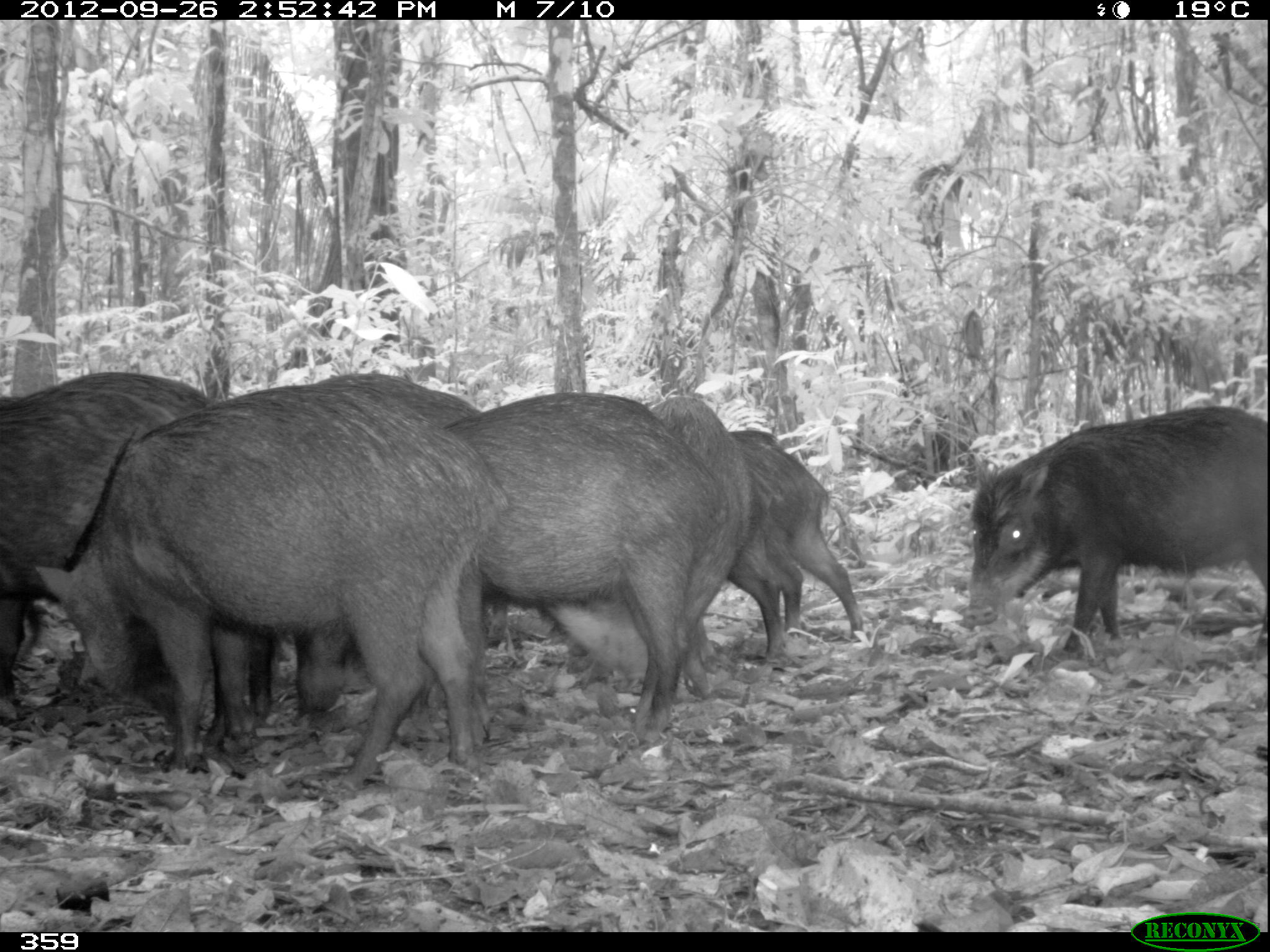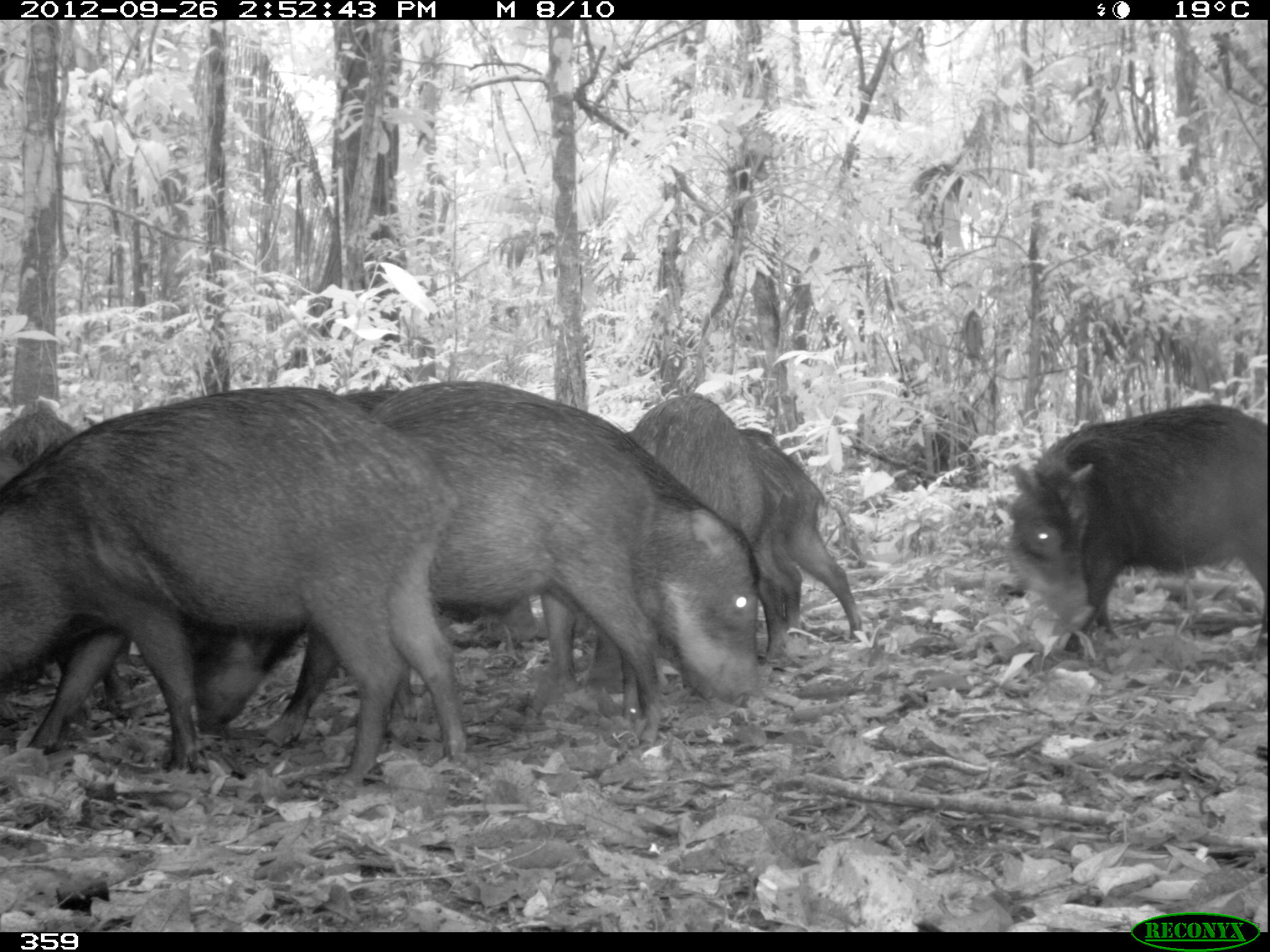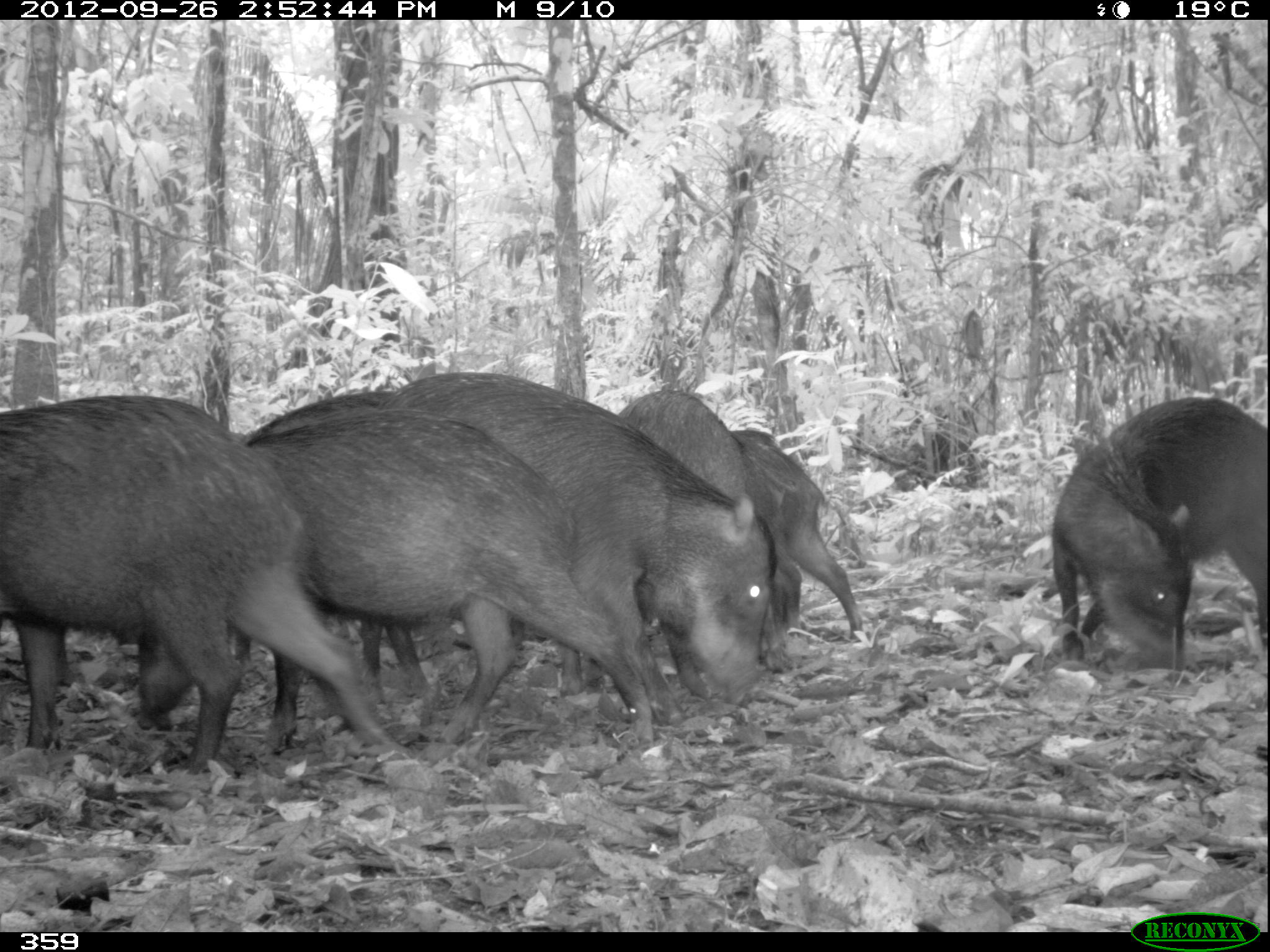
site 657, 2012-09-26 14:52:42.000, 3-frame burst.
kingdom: Animalia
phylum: Chordata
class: Mammalia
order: Artiodactyla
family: Tayassuidae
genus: Tayassu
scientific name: Tayassu pecari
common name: white-lipped peccary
Tayassu pecari (white-lipped peccary).